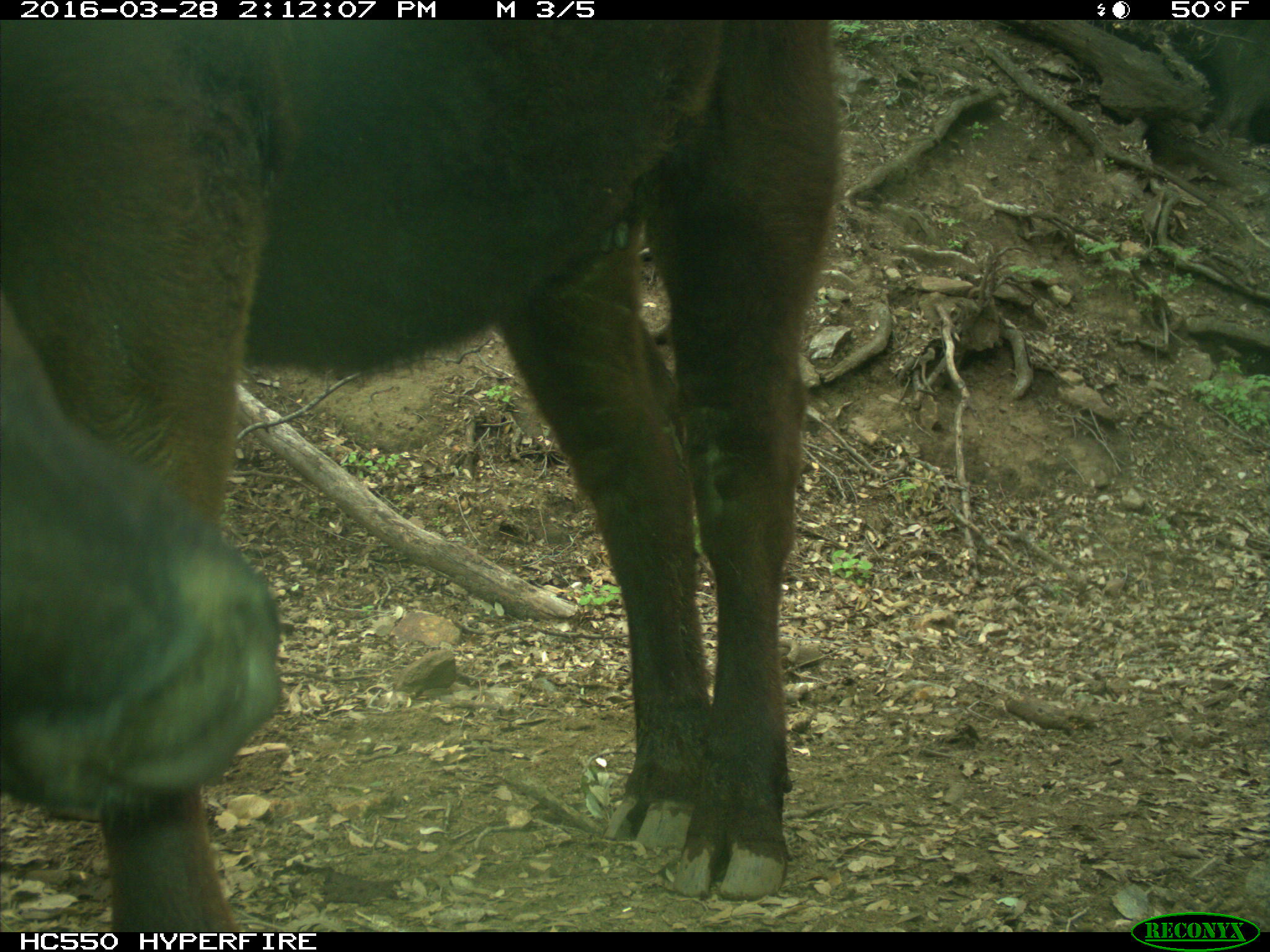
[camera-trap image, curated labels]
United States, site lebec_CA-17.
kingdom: Animalia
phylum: Chordata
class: Mammalia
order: Artiodactyla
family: Bovidae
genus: Bos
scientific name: Bos taurus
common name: domestic cow